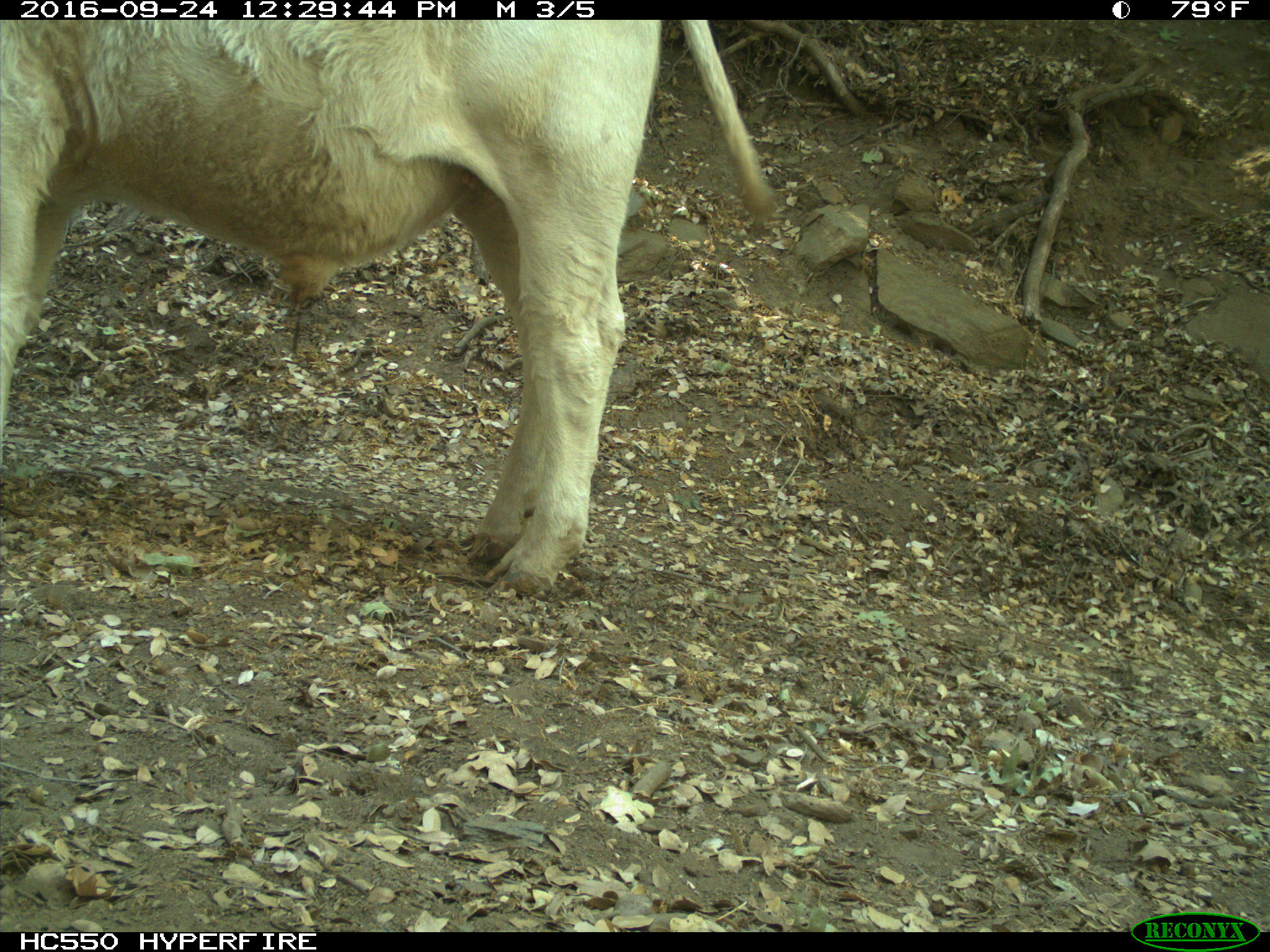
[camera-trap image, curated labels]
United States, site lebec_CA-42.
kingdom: Animalia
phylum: Chordata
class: Mammalia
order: Artiodactyla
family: Bovidae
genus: Bos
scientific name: Bos taurus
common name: domestic cow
Bos taurus (domestic cow).